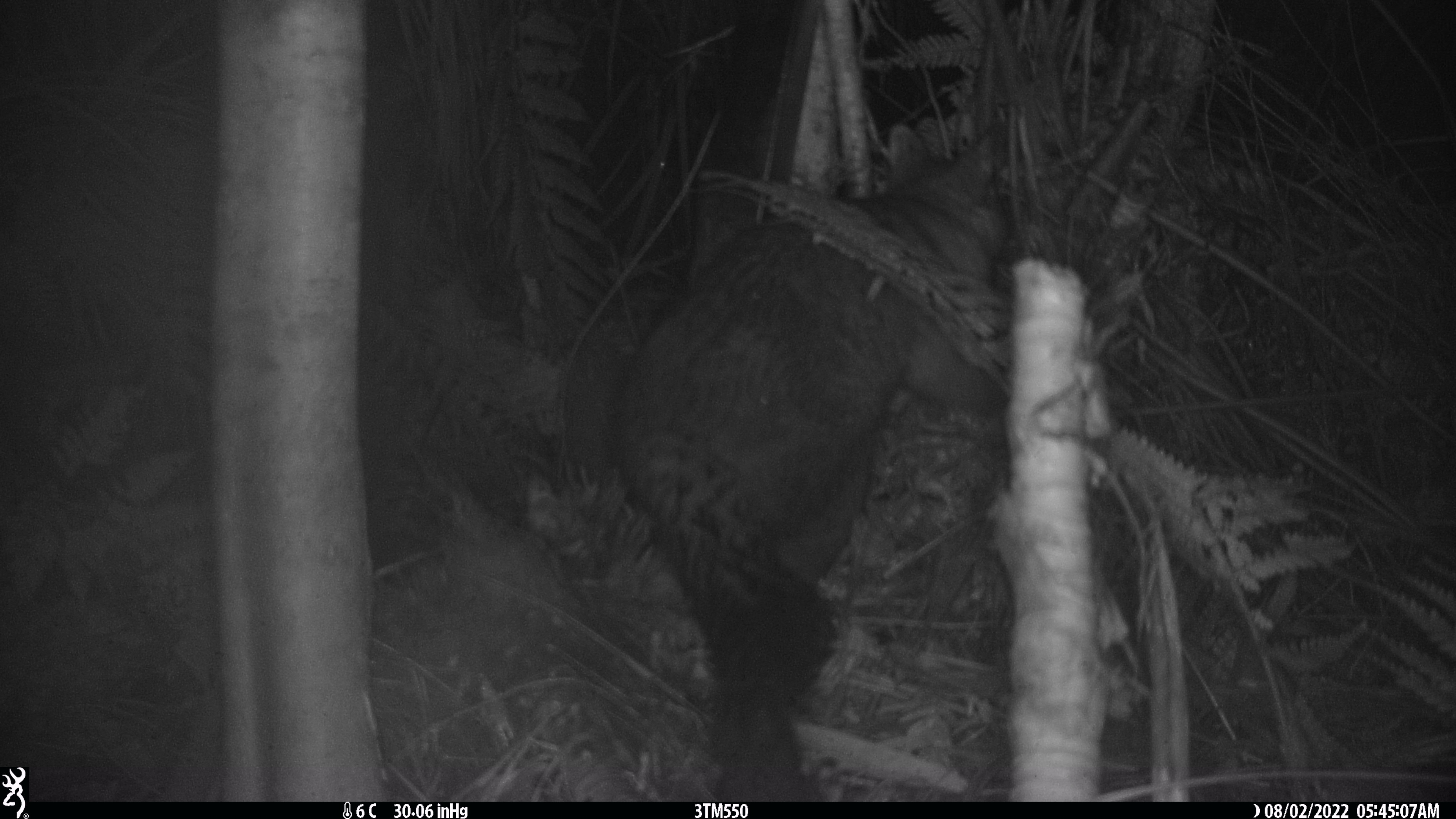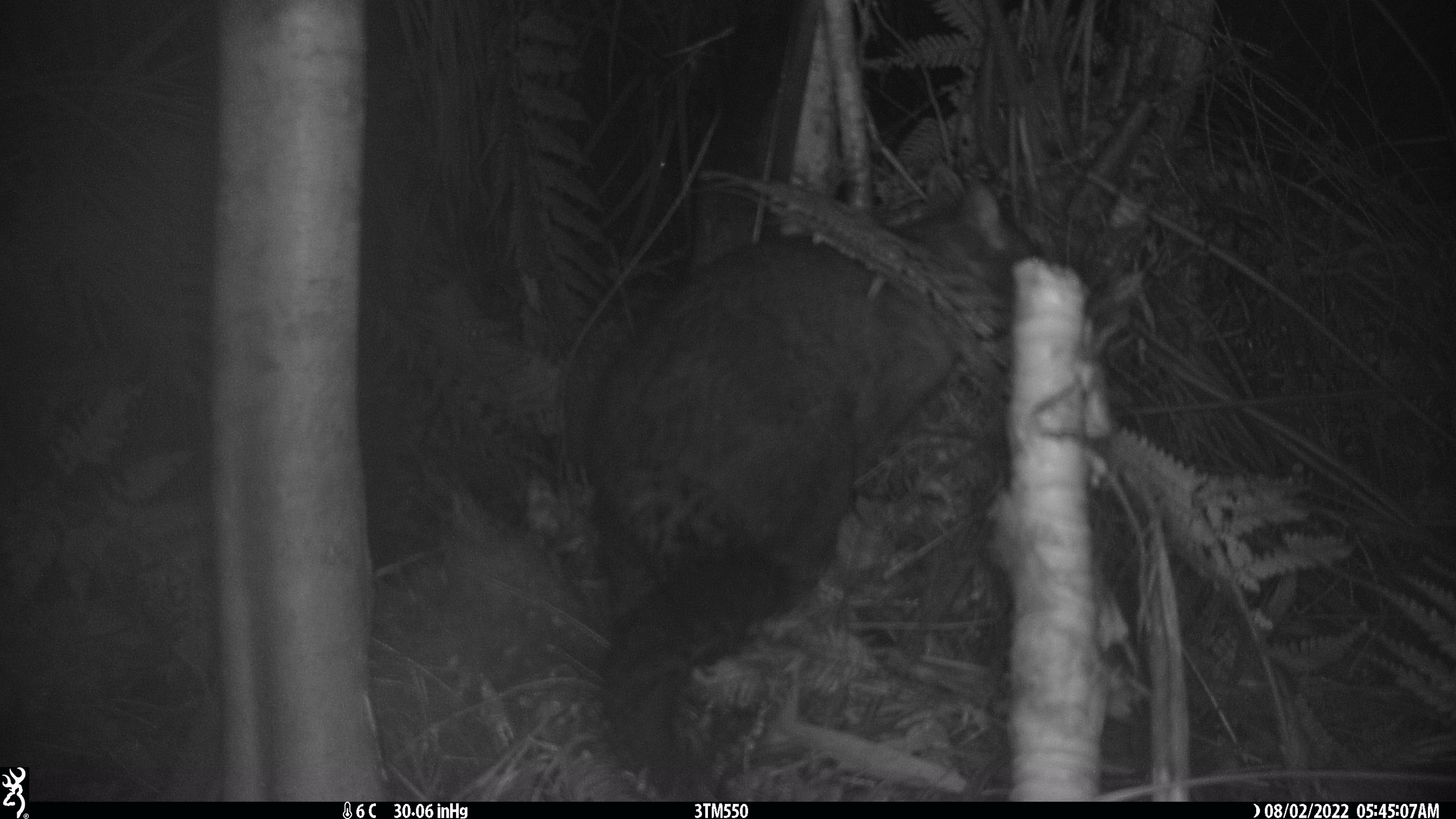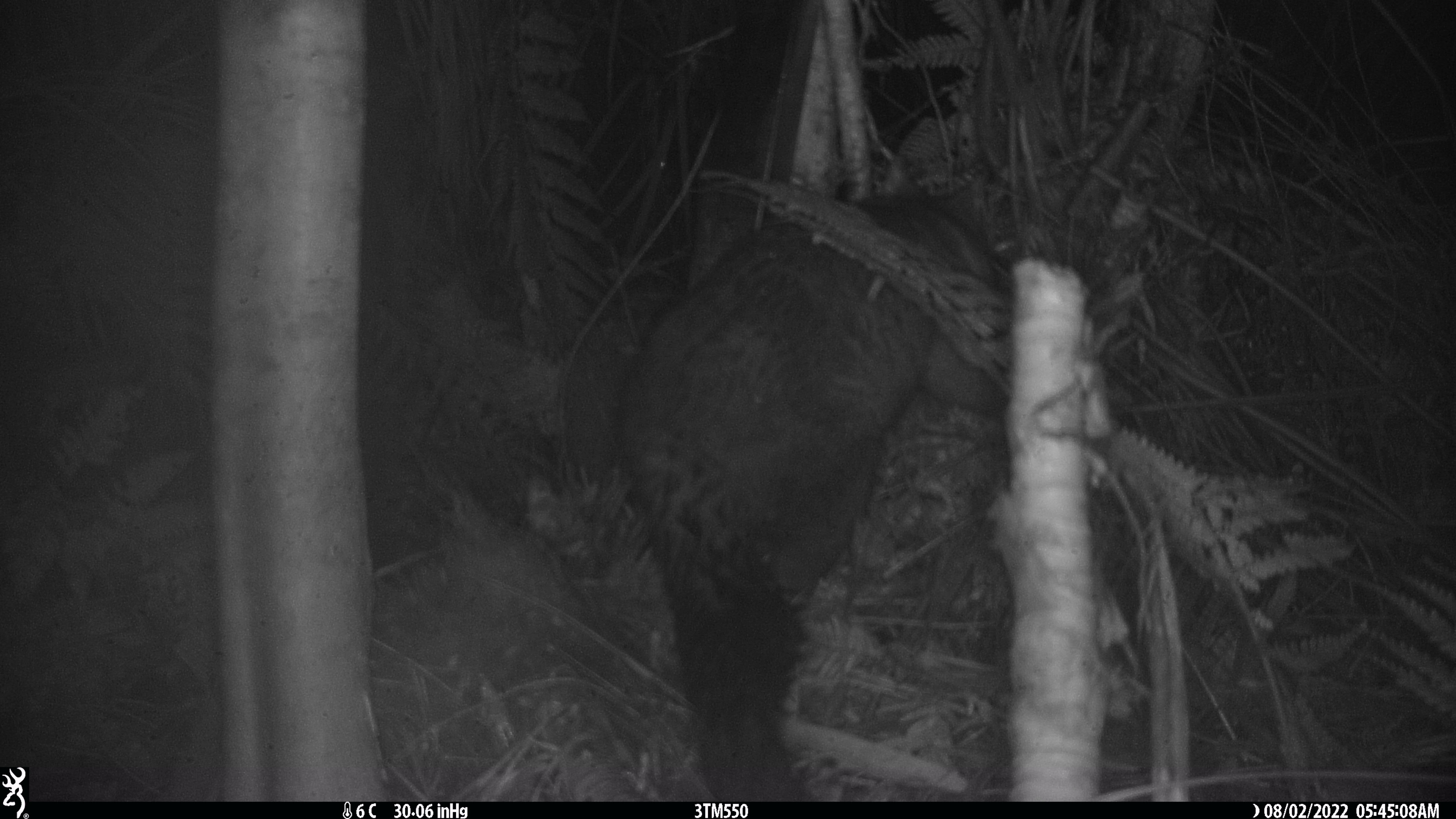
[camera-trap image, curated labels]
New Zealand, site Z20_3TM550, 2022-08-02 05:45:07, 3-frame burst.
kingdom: Animalia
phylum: Chordata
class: Mammalia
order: Diprotodontia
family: Phalangeridae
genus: Trichosurus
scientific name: Trichosurus vulpecula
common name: common brushtail possum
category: possum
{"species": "possum (common brushtail possum) (Trichosurus vulpecula)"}